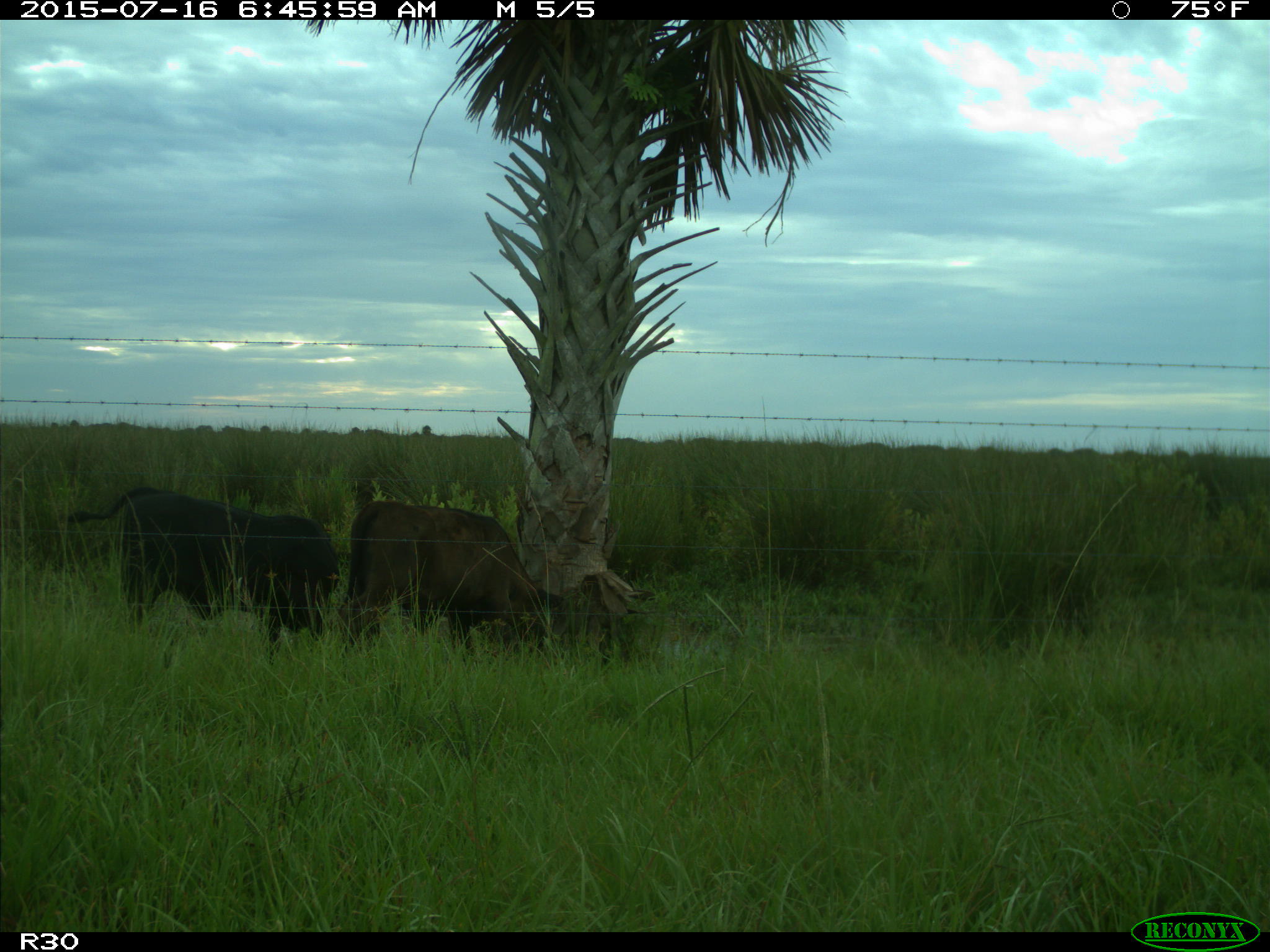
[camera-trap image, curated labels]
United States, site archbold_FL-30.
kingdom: Animalia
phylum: Chordata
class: Mammalia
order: Artiodactyla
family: Bovidae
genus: Bos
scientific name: Bos taurus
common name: domestic cow